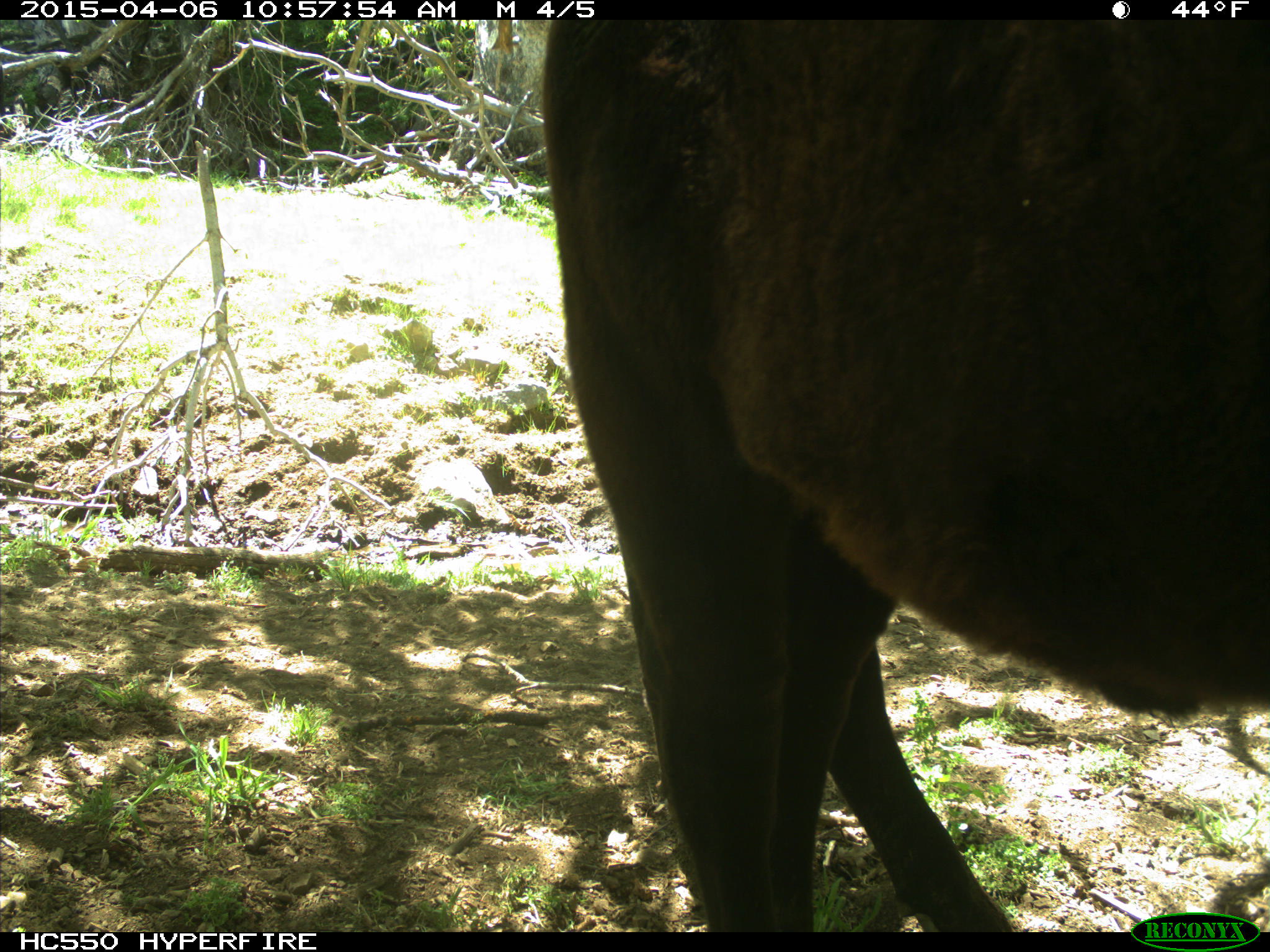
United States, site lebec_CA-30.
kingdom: Animalia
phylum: Chordata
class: Mammalia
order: Artiodactyla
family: Bovidae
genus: Bos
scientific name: Bos taurus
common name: domestic cow